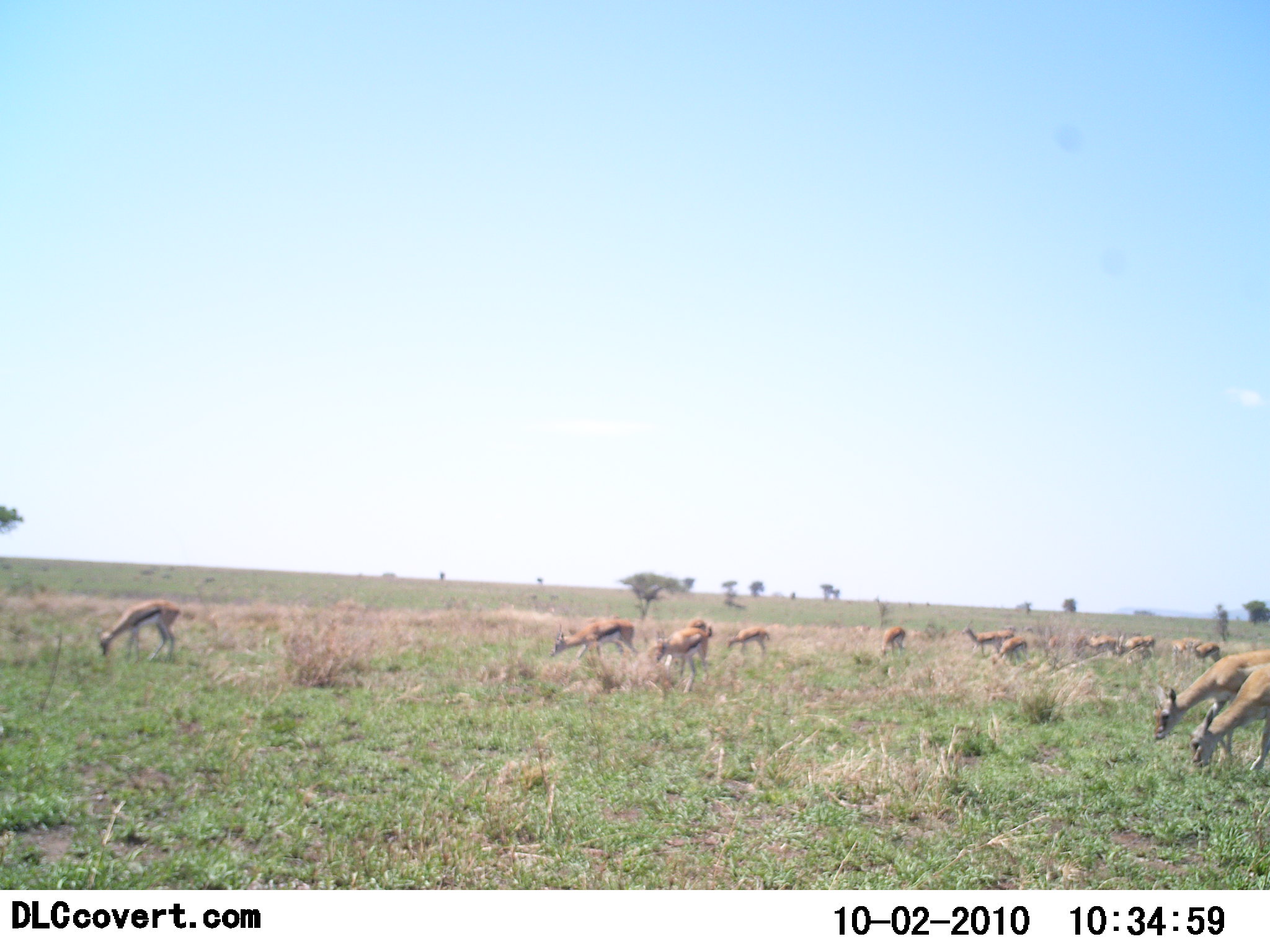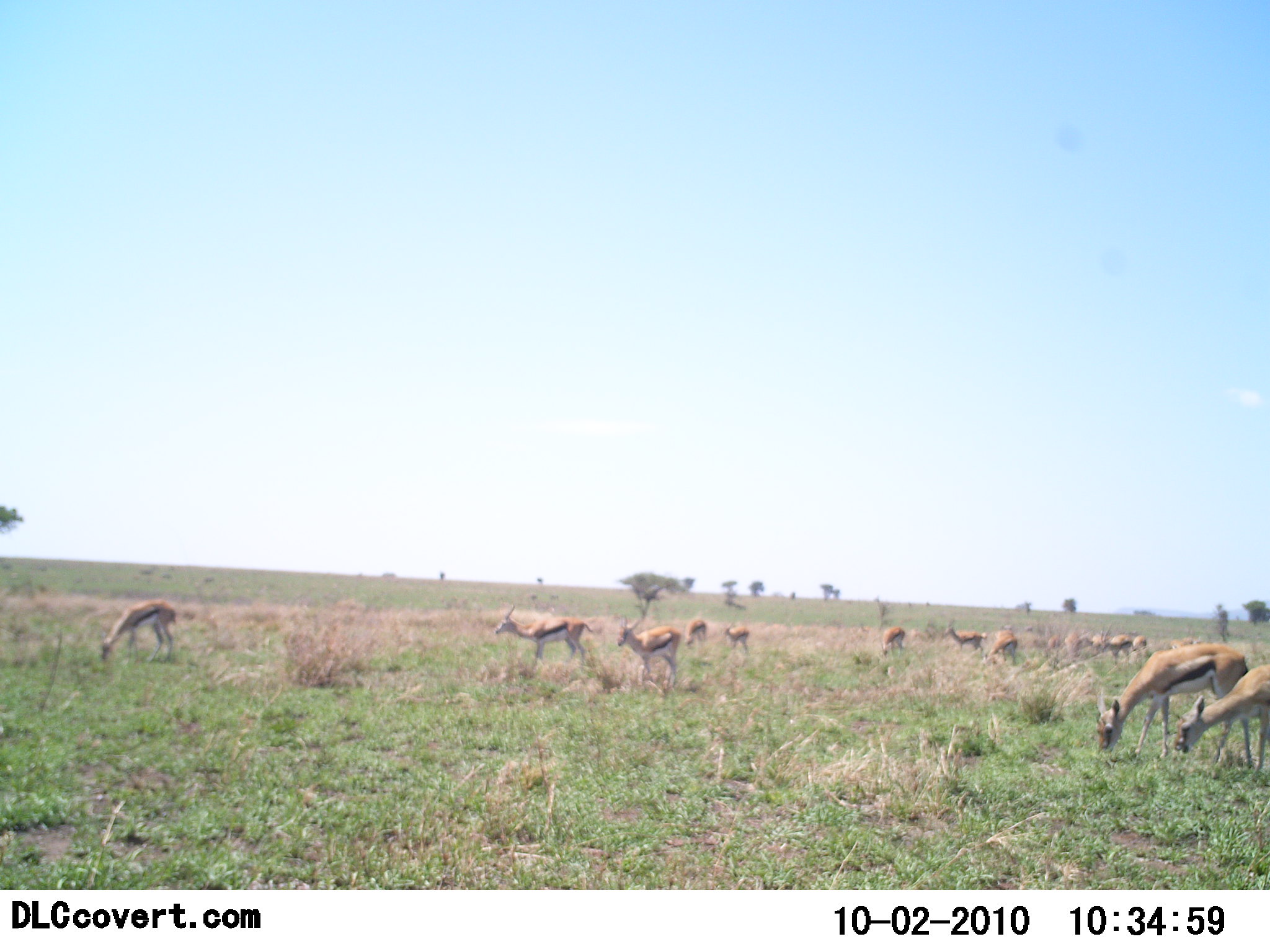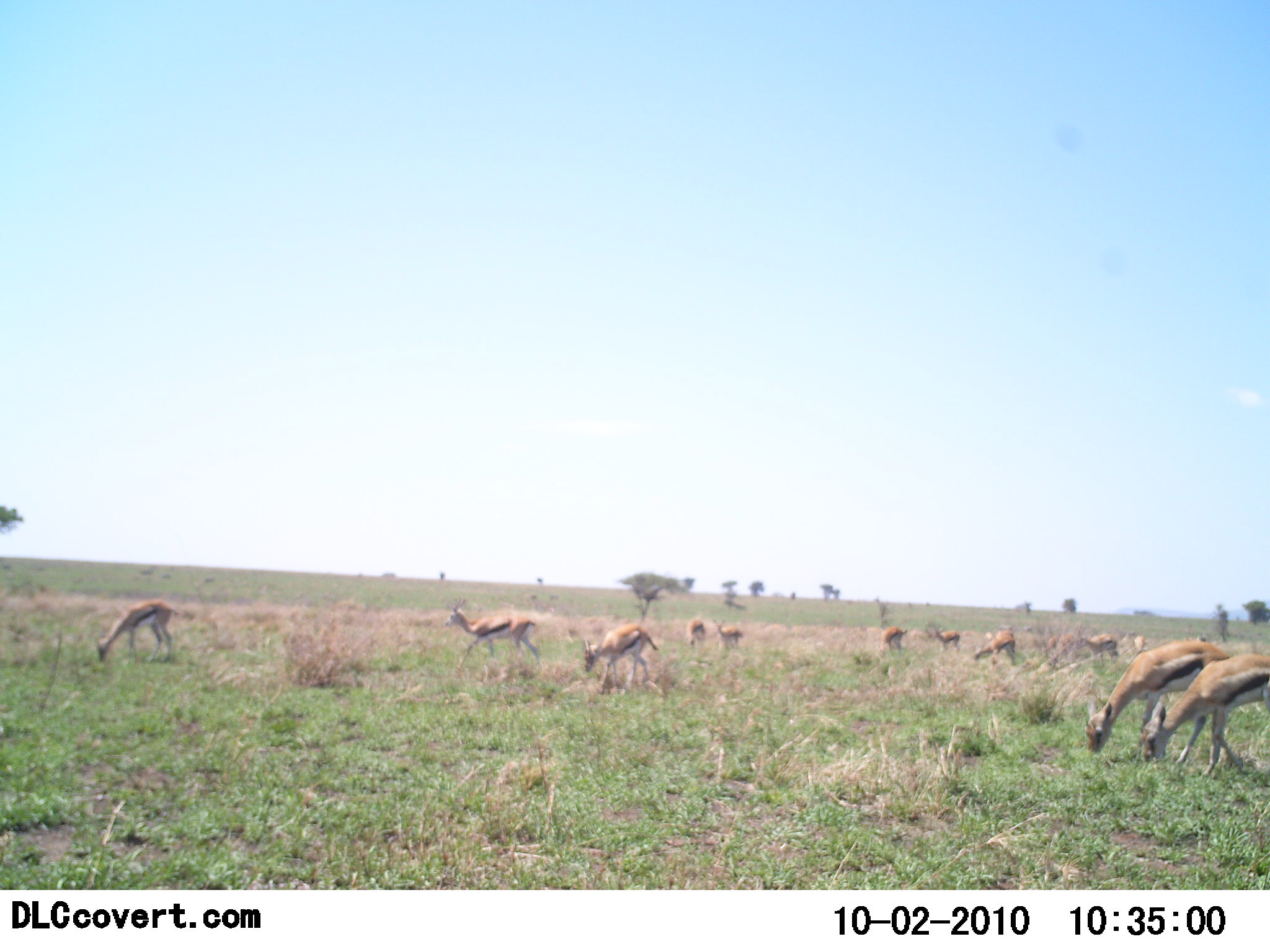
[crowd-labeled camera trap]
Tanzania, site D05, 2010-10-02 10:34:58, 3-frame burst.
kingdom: Animalia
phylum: Chordata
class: Mammalia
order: Artiodactyla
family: Bovidae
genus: Eudorcas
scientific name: Eudorcas thomsonii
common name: thomson's gazelle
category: gazellethomsons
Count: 11-50.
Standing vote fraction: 44%.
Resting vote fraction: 0%.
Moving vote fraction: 50%.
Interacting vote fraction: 0%.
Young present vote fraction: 12%.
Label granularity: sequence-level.